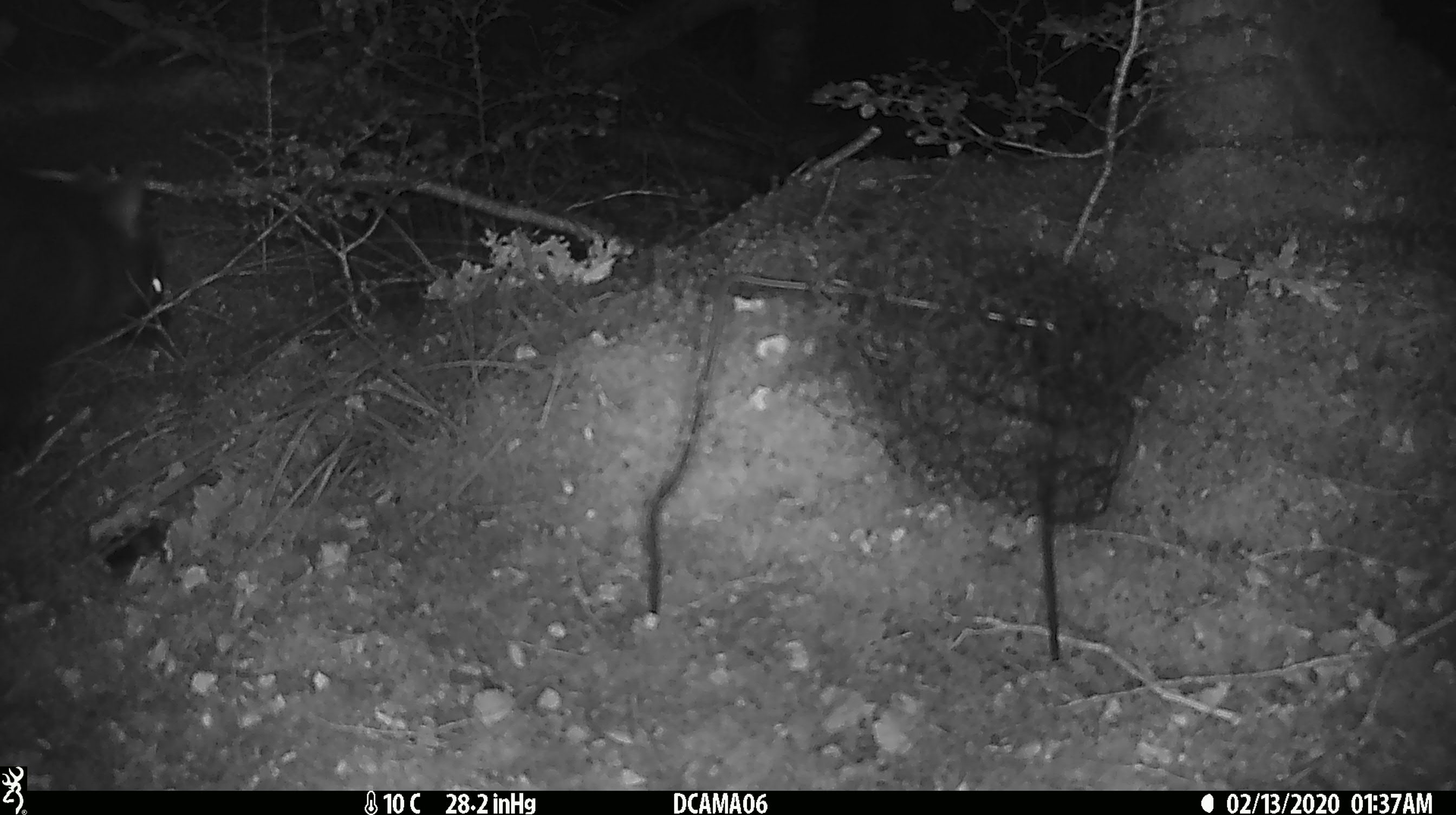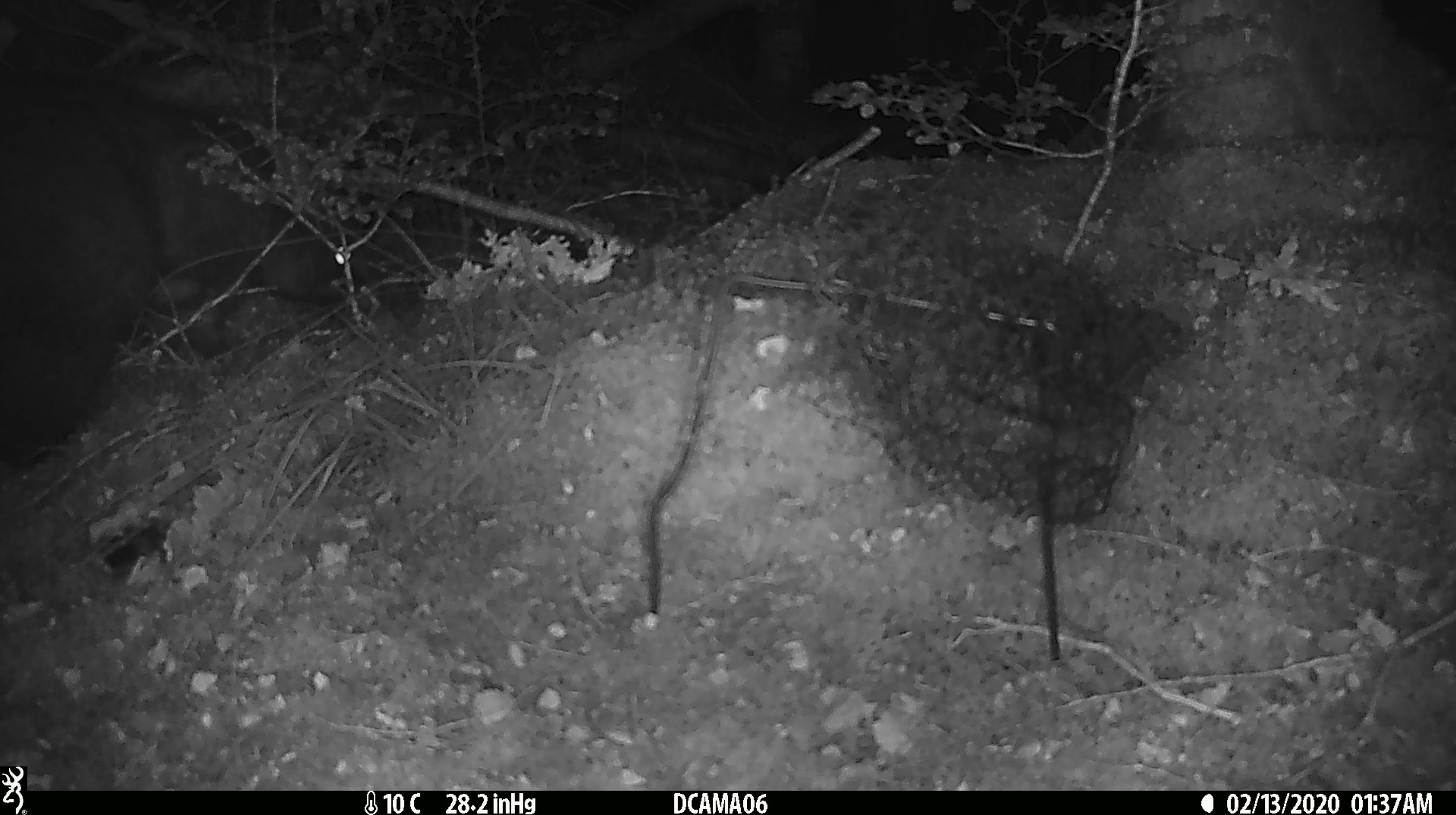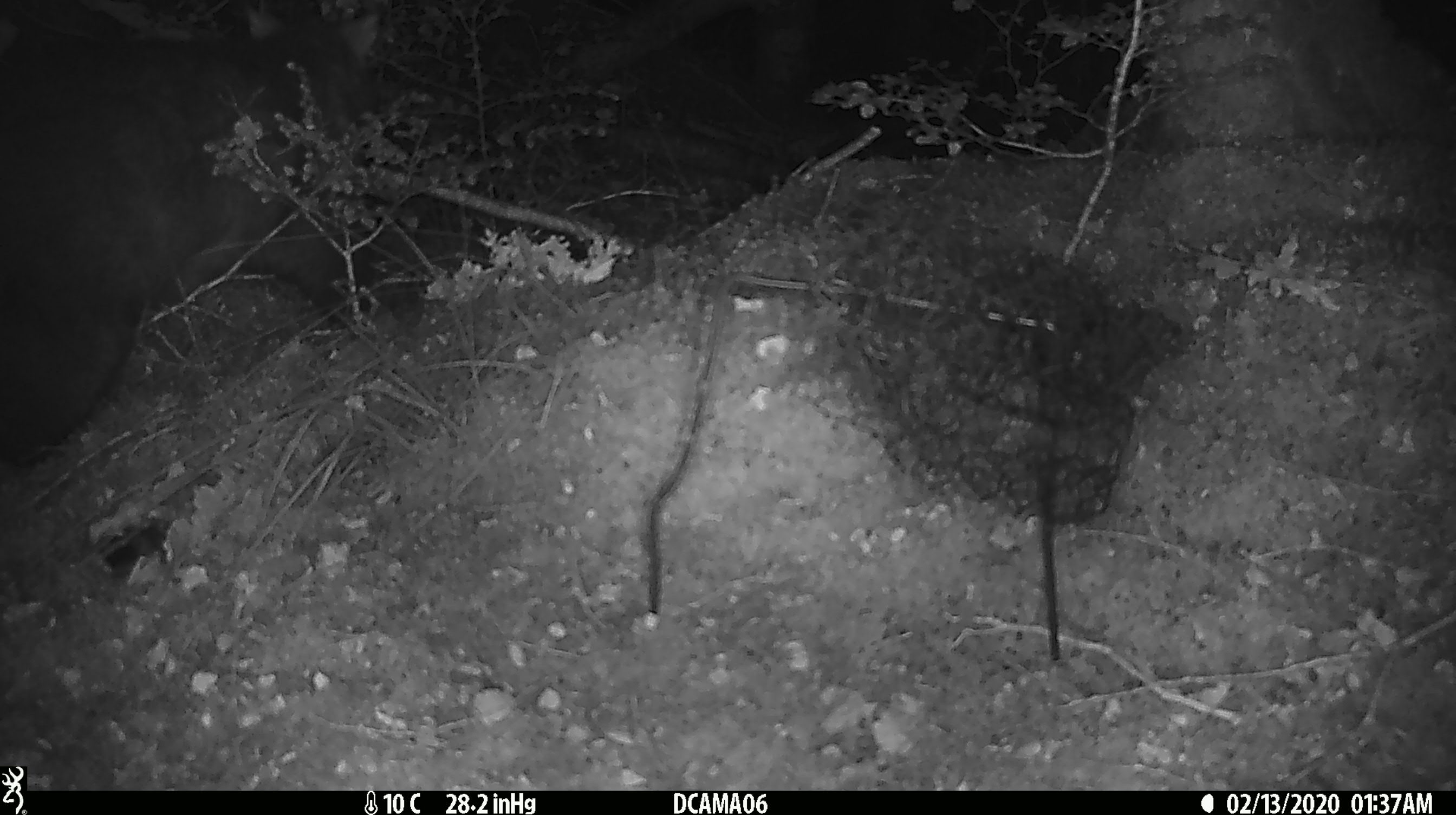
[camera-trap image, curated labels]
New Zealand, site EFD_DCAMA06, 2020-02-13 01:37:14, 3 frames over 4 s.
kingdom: Animalia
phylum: Chordata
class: Mammalia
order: Rodentia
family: Muridae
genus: Mus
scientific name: Mus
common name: mouse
Mouse (Mus).